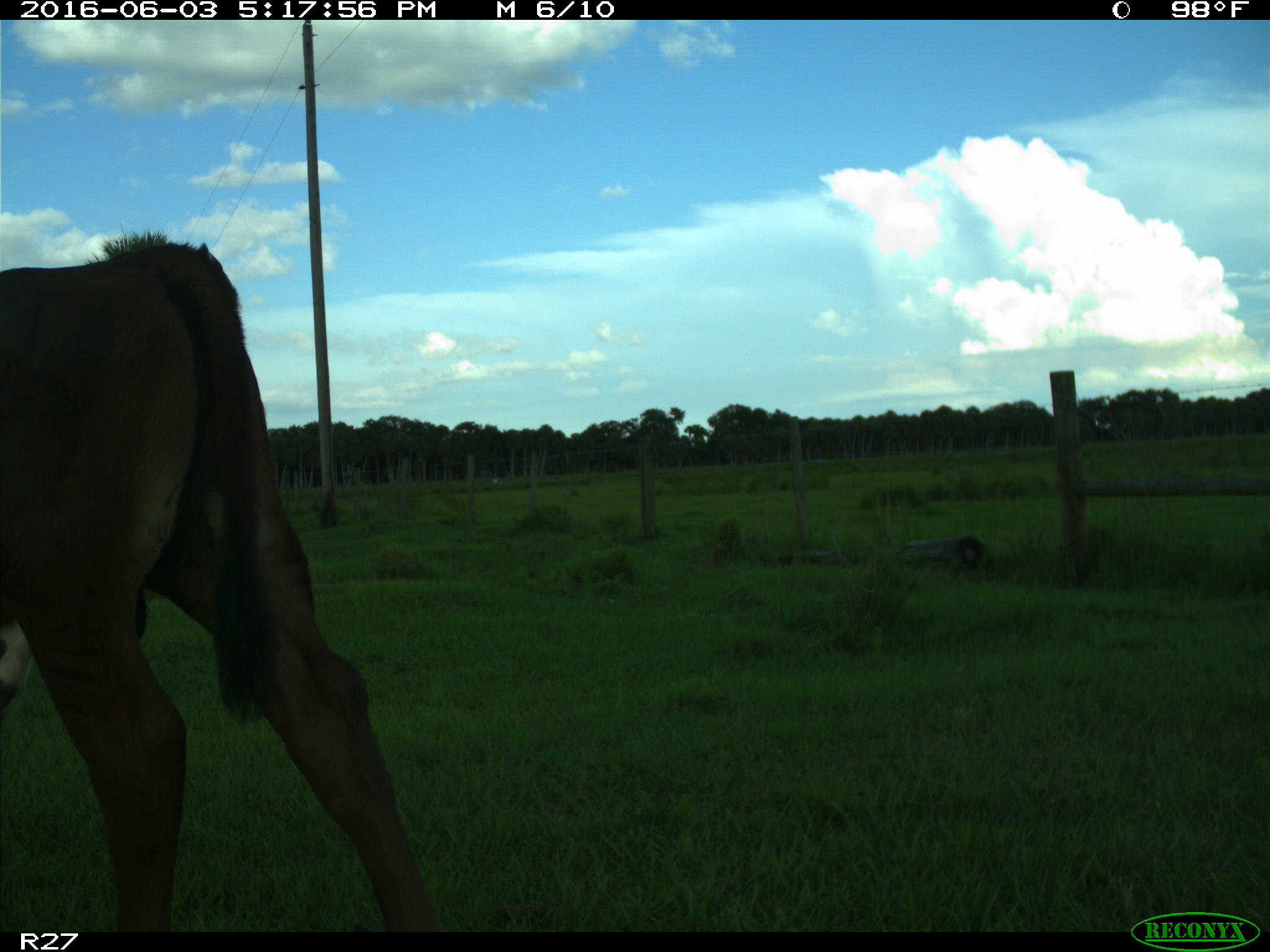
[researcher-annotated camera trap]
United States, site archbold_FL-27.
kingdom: Animalia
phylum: Chordata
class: Mammalia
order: Artiodactyla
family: Bovidae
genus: Bos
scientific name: Bos taurus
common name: domestic cow